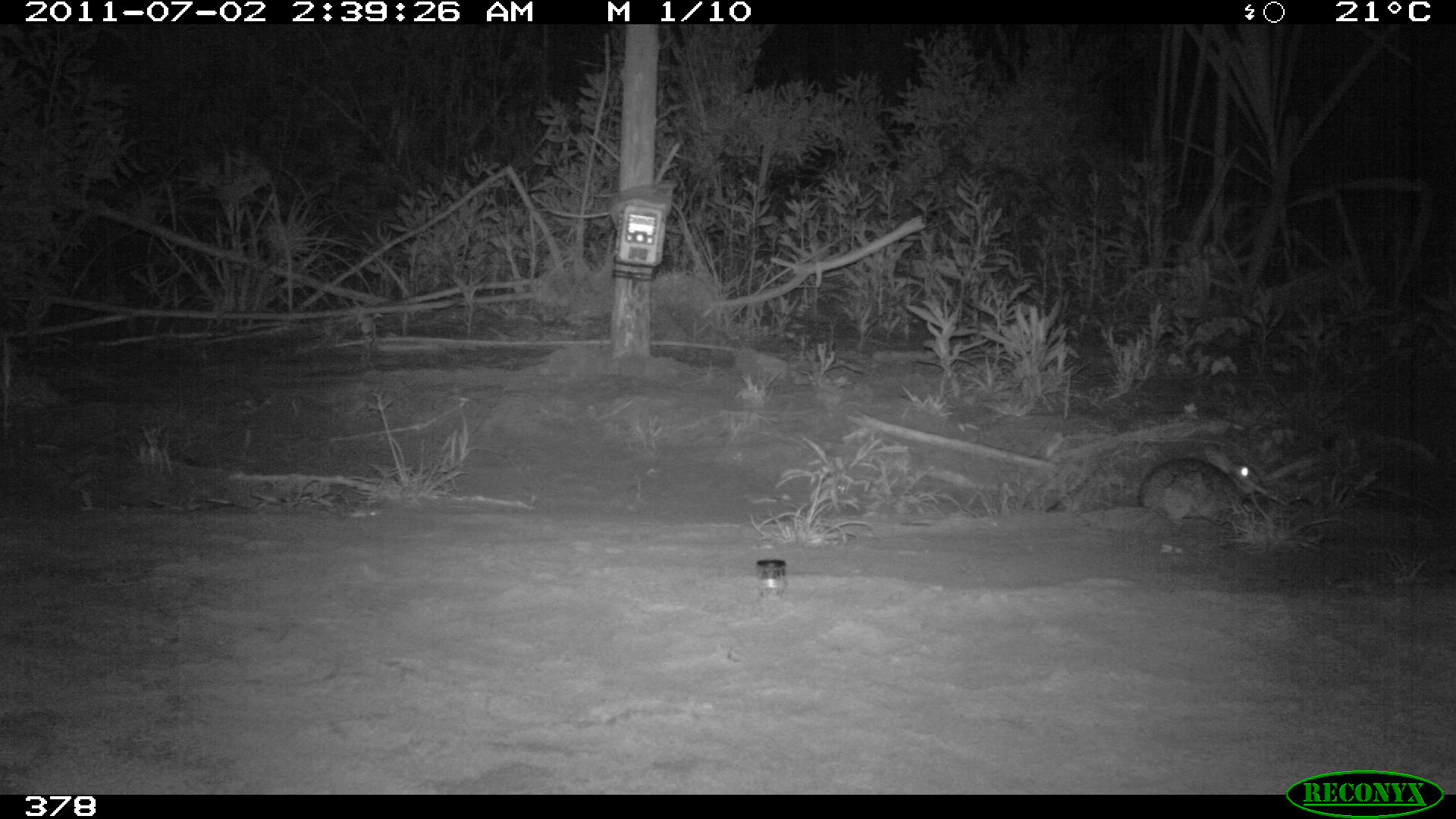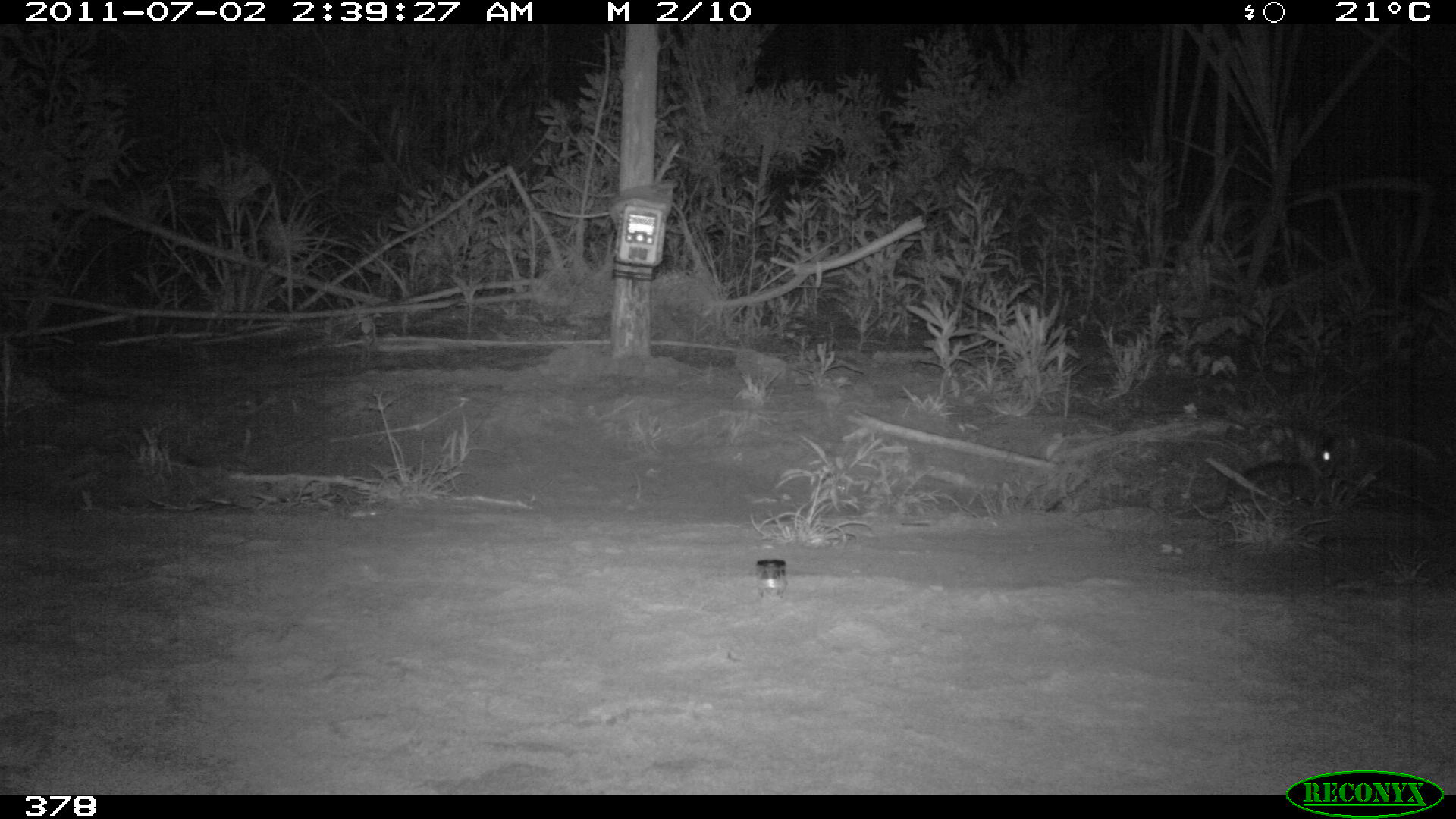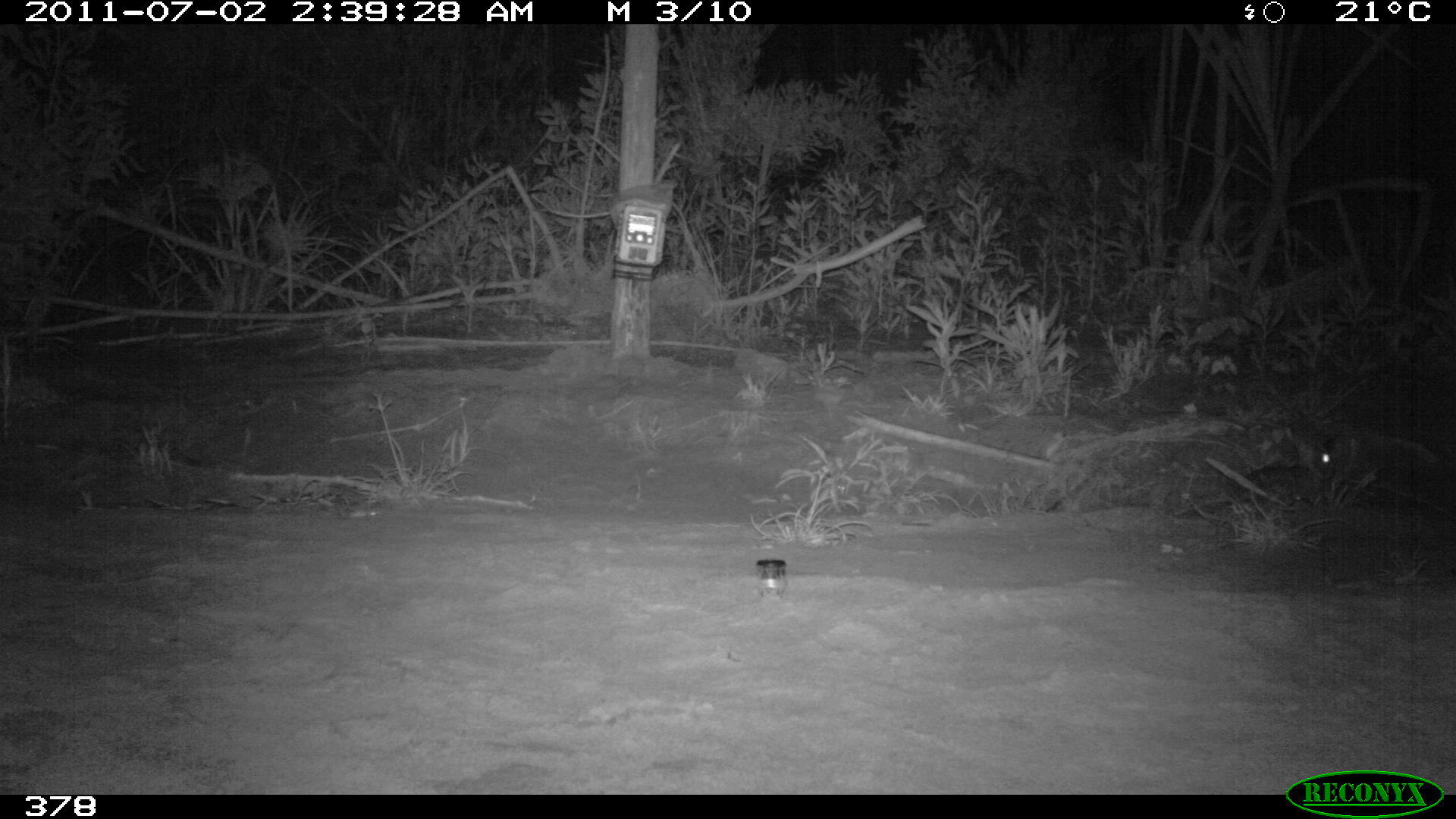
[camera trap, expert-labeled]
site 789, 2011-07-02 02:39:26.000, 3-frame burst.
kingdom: Animalia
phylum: Chordata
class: Mammalia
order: Lagomorpha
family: Leporidae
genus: Sylvilagus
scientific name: Sylvilagus brasiliensis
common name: tapeti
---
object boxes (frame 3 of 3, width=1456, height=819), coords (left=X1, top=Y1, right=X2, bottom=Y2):
sylvilagus brasiliensis: (left=1181, top=424, right=1333, bottom=505)